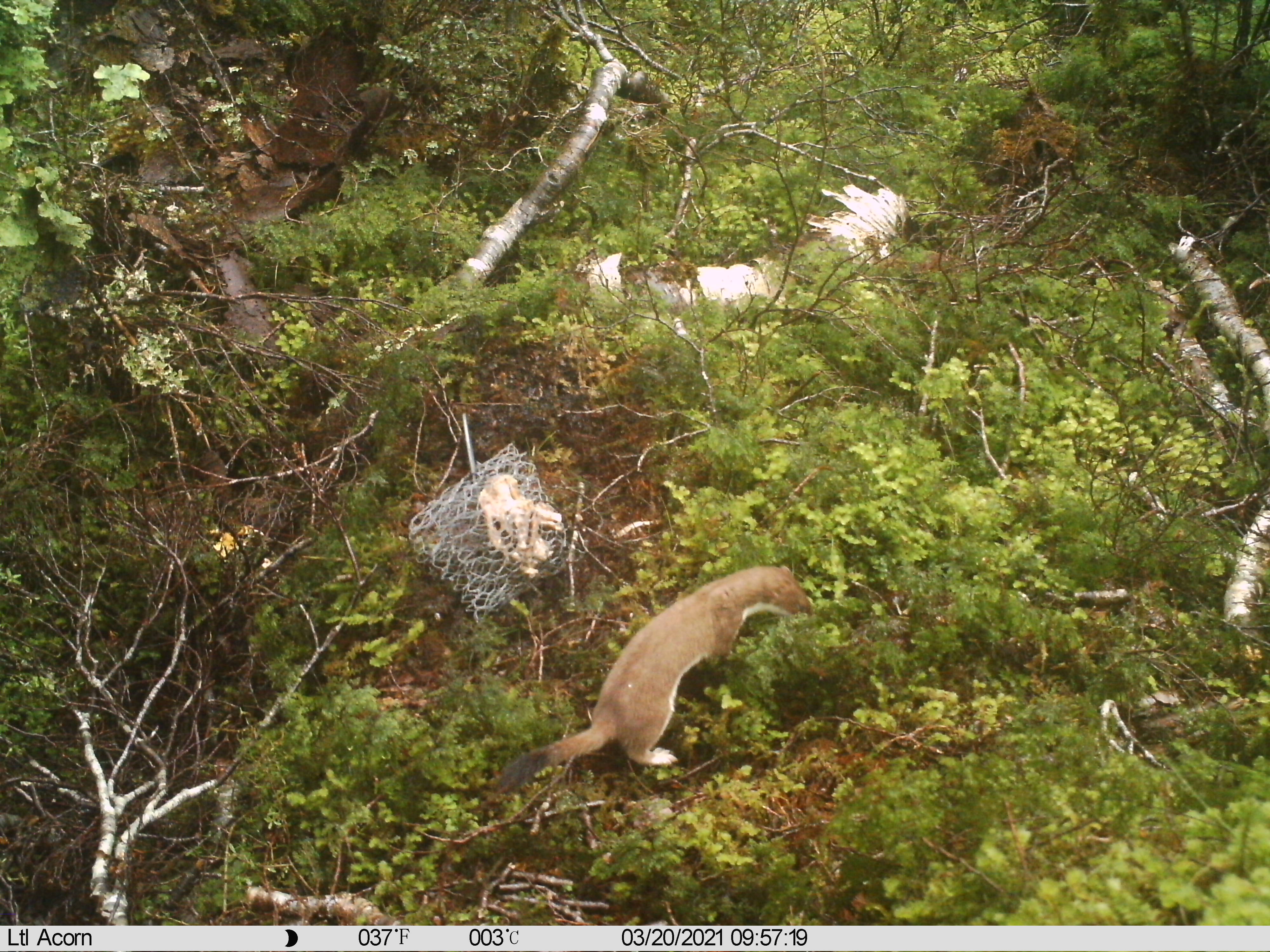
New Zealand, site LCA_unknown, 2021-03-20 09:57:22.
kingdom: Animalia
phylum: Chordata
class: Mammalia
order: Carnivora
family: Mustelidae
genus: Mustela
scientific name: Mustela erminea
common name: stoat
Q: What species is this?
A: Stoat (Mustela erminea).